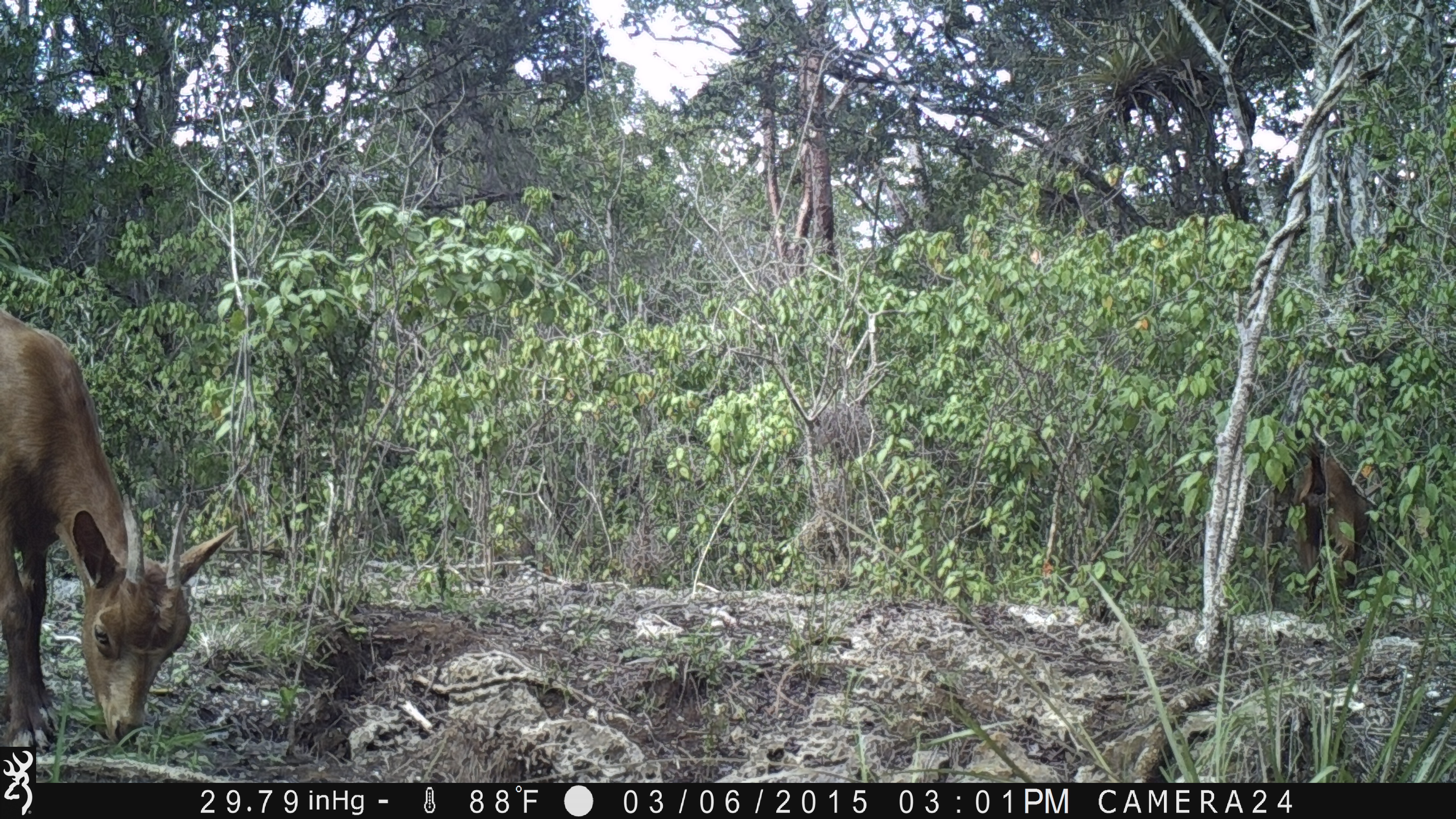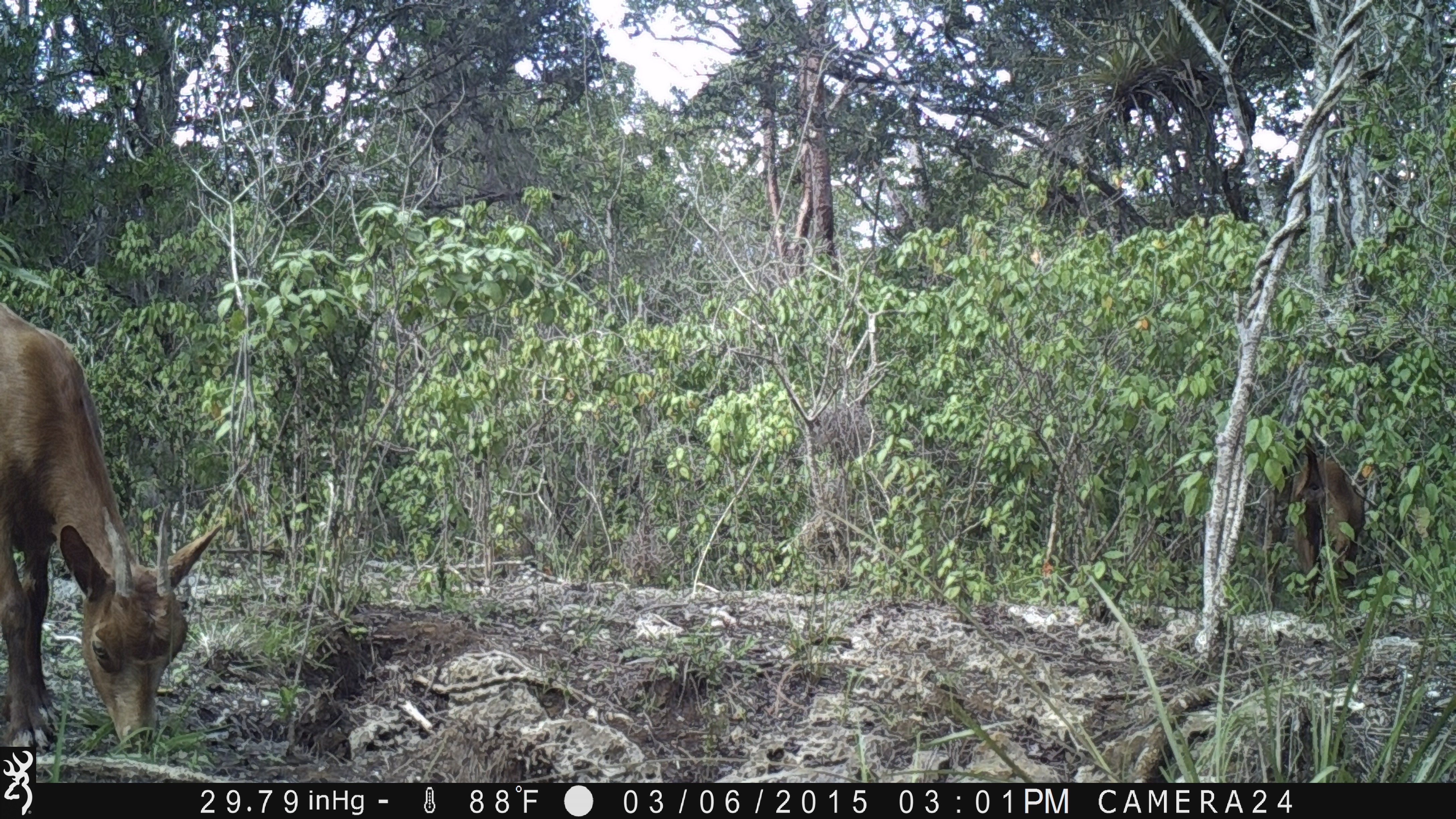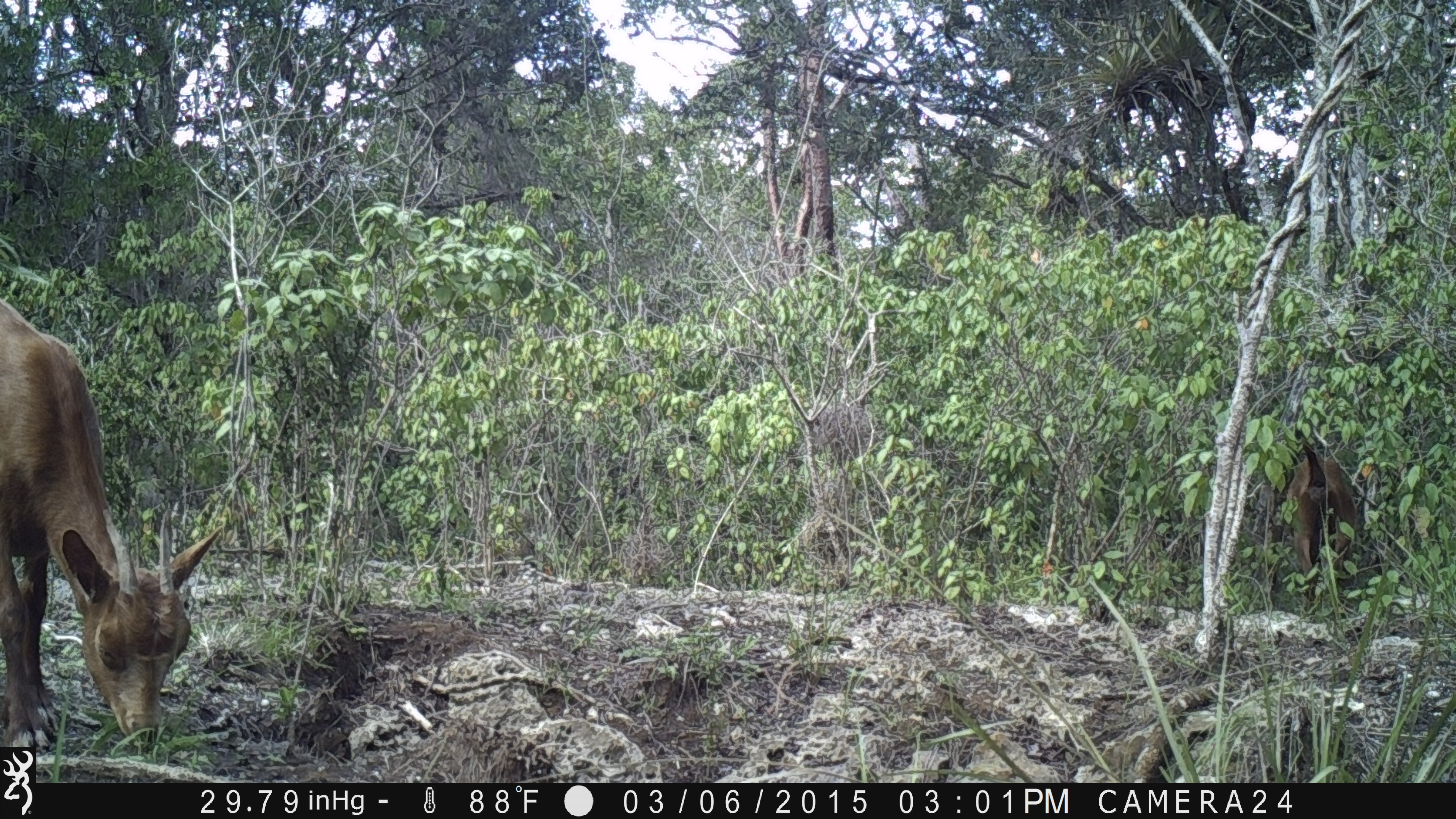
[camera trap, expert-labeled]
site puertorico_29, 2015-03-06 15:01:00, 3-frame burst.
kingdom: Animalia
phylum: Chordata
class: Mammalia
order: Artiodactyla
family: Bovidae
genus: Capra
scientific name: Capra hircus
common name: goat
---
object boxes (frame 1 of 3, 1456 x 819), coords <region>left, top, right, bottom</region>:
goat: <region>0, 295, 232, 756</region>; <region>1276, 428, 1375, 614</region>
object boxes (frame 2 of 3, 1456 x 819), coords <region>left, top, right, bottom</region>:
goat: <region>0, 288, 225, 760</region>; <region>1274, 427, 1372, 610</region>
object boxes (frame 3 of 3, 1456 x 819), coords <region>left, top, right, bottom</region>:
goat: <region>0, 283, 225, 762</region>; <region>1280, 426, 1366, 612</region>